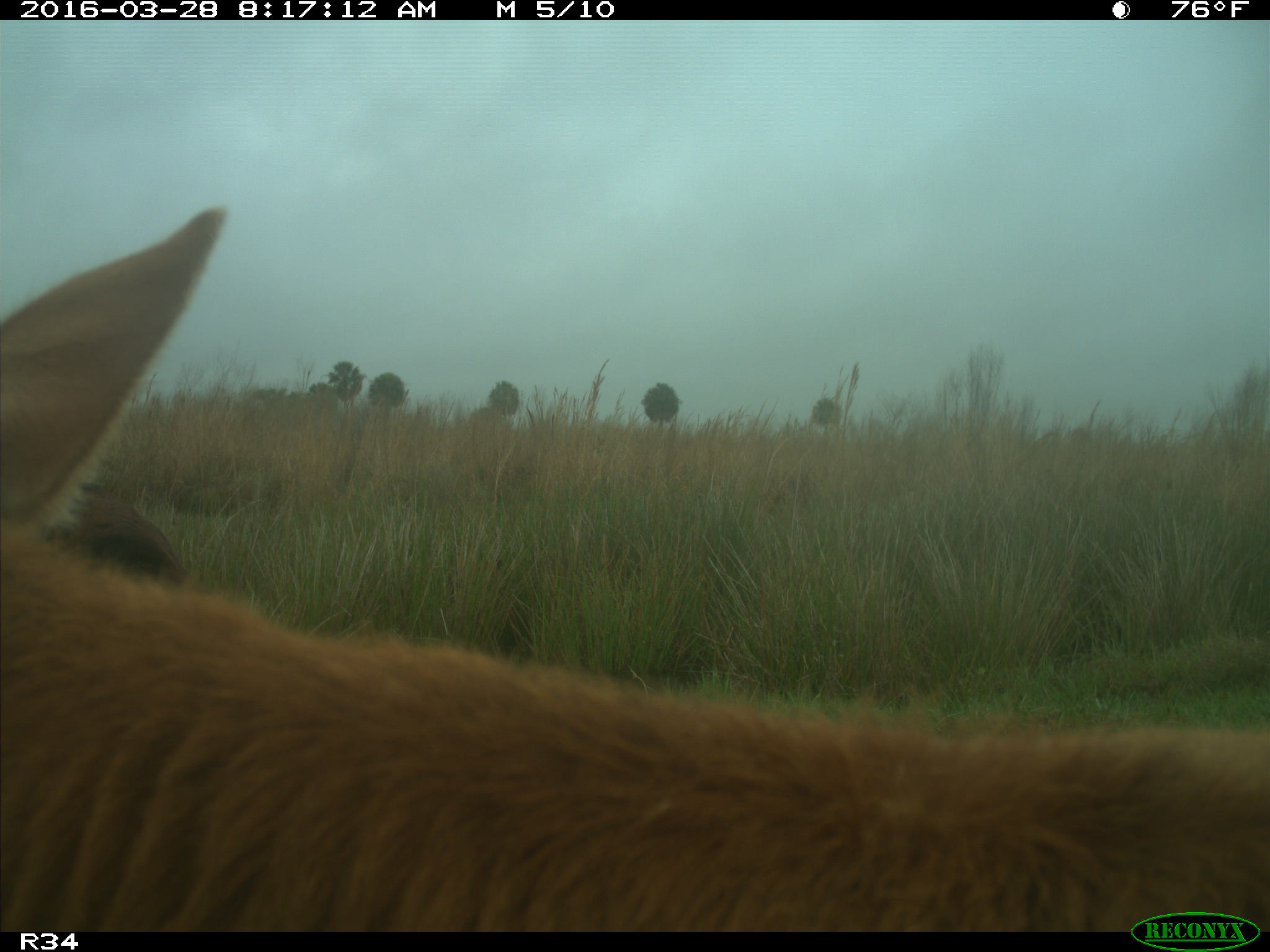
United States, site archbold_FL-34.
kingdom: Animalia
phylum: Chordata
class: Mammalia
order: Artiodactyla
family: Bovidae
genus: Bos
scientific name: Bos taurus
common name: domestic cow